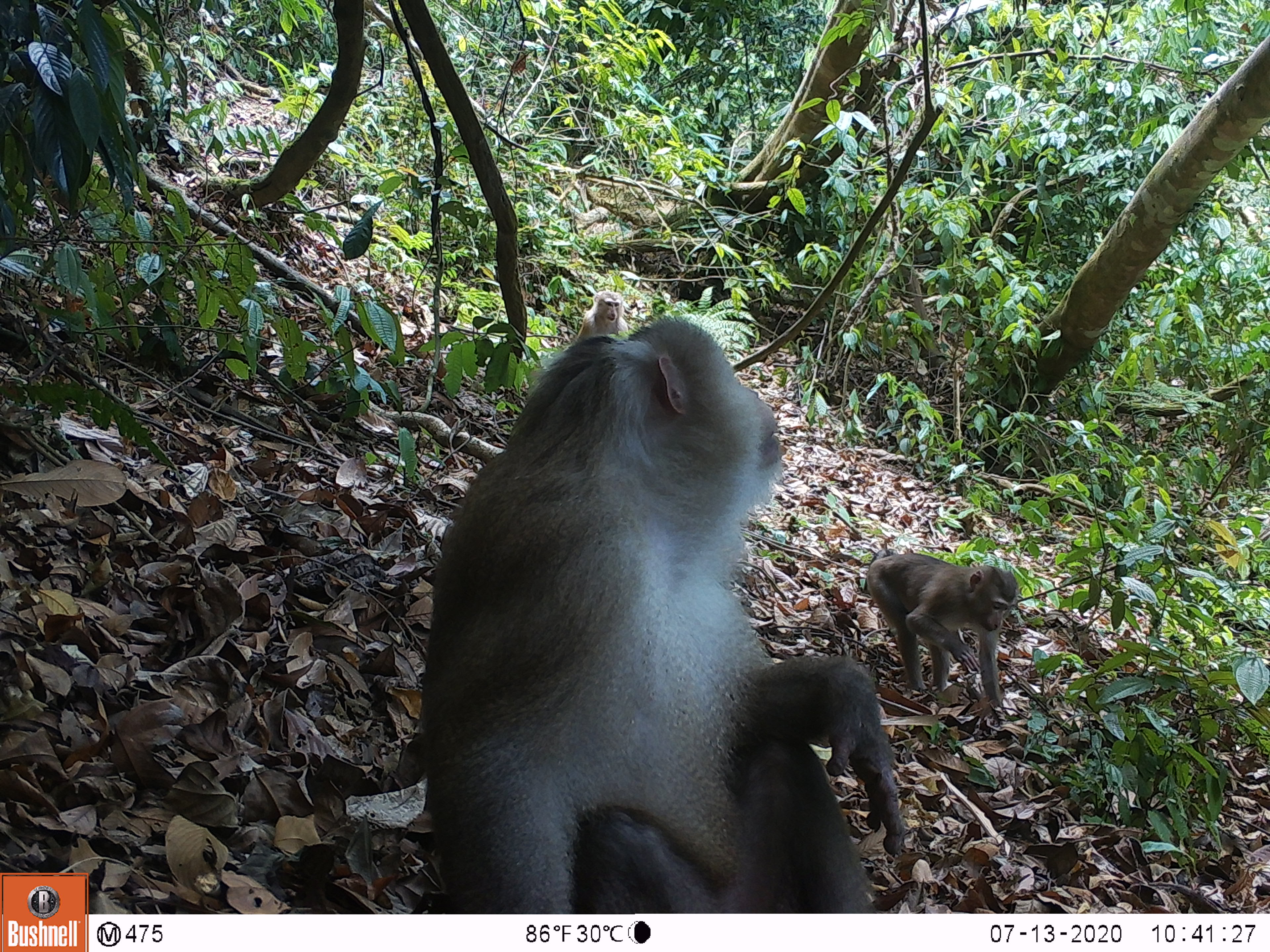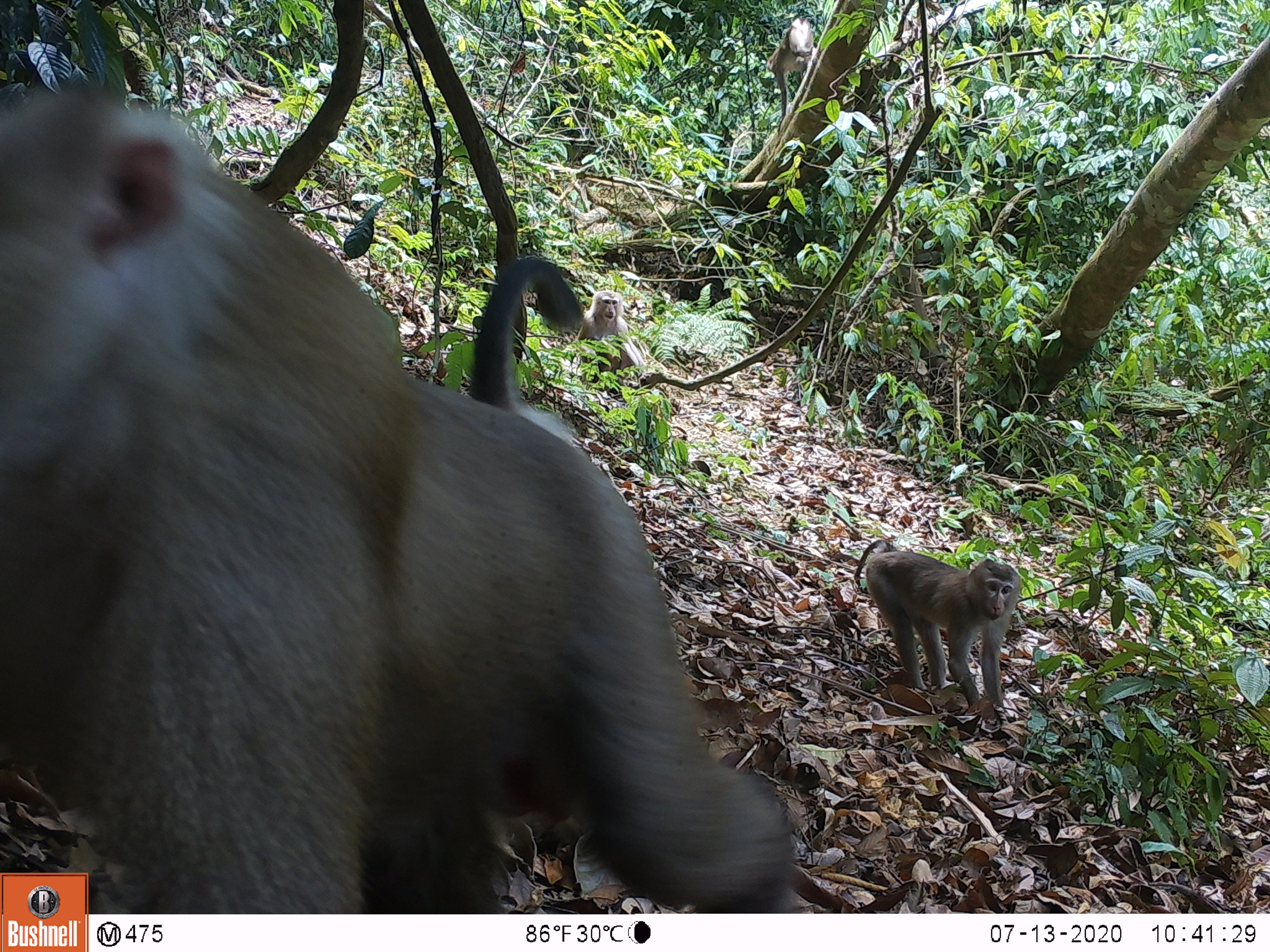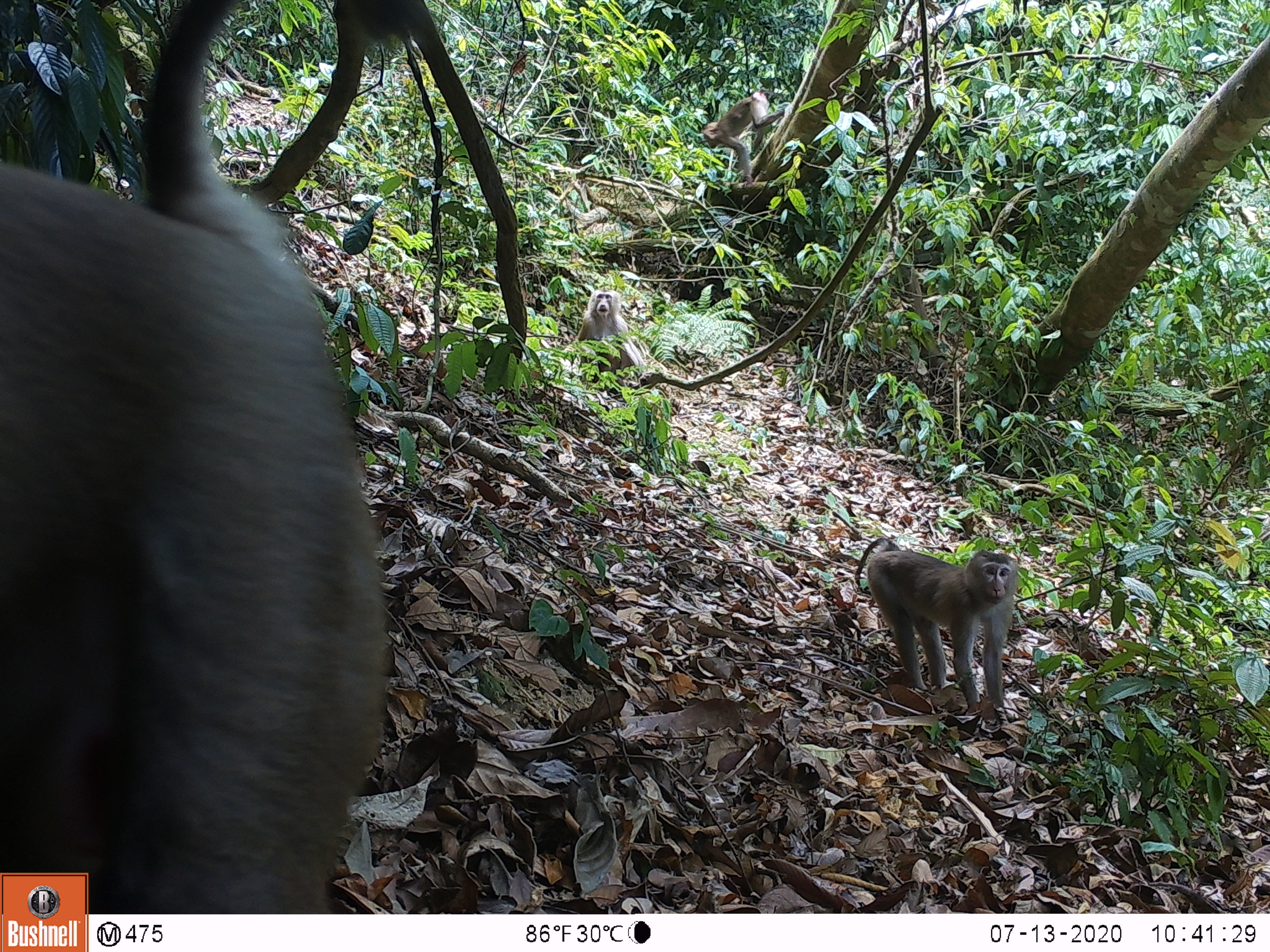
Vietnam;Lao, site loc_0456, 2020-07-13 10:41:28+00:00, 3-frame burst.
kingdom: Animalia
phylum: Chordata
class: Mammalia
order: Primates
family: Cercopithecidae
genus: Macaca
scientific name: Macaca nemestrina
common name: pig-tailed macaque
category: pig tailed macaque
Pig tailed macaque (pig-tailed macaque) (Macaca nemestrina). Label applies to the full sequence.